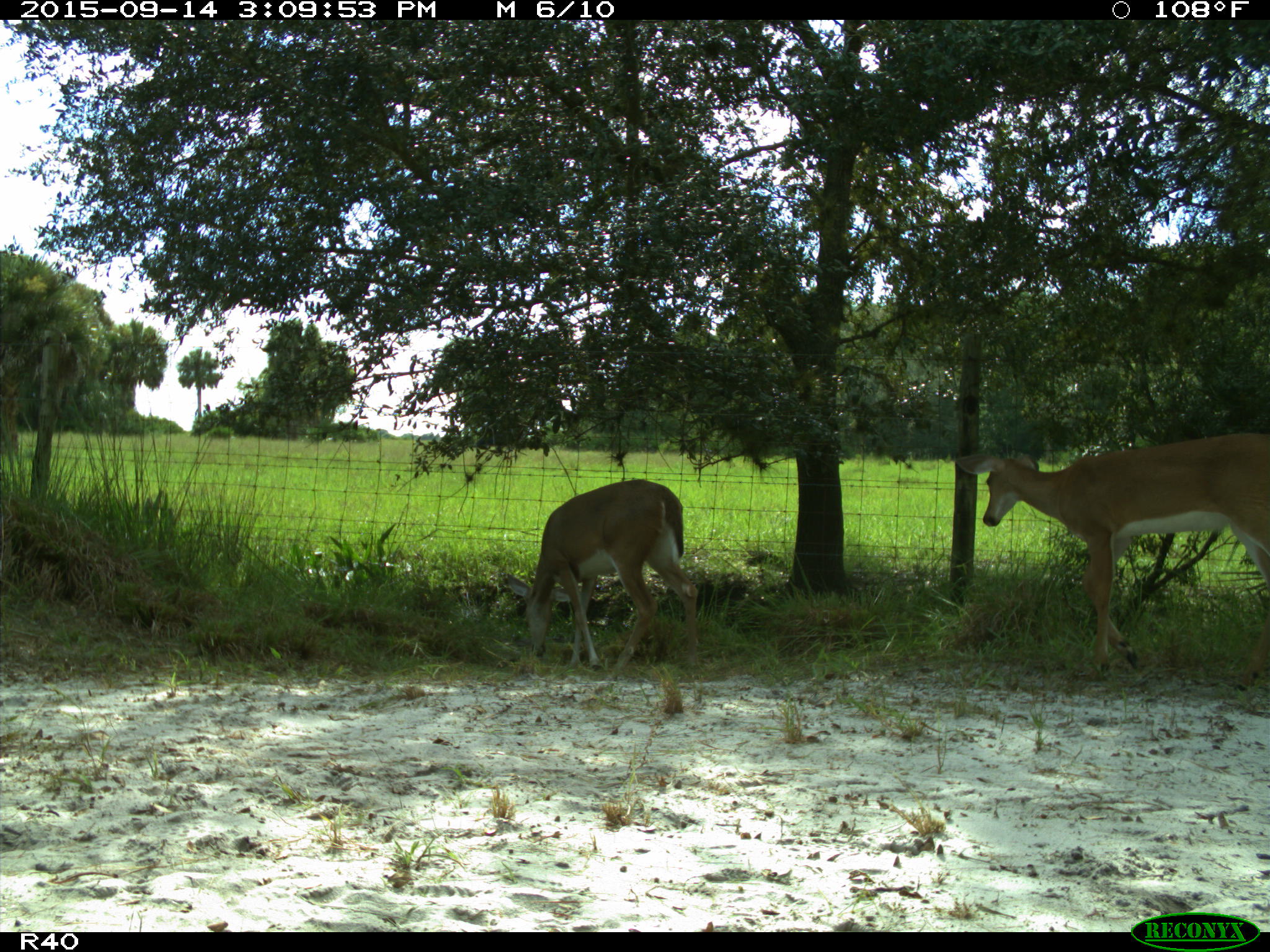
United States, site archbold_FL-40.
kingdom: Animalia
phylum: Chordata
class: Mammalia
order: Artiodactyla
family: Cervidae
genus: Odocoileus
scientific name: Odocoileus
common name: deer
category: unidentified deer